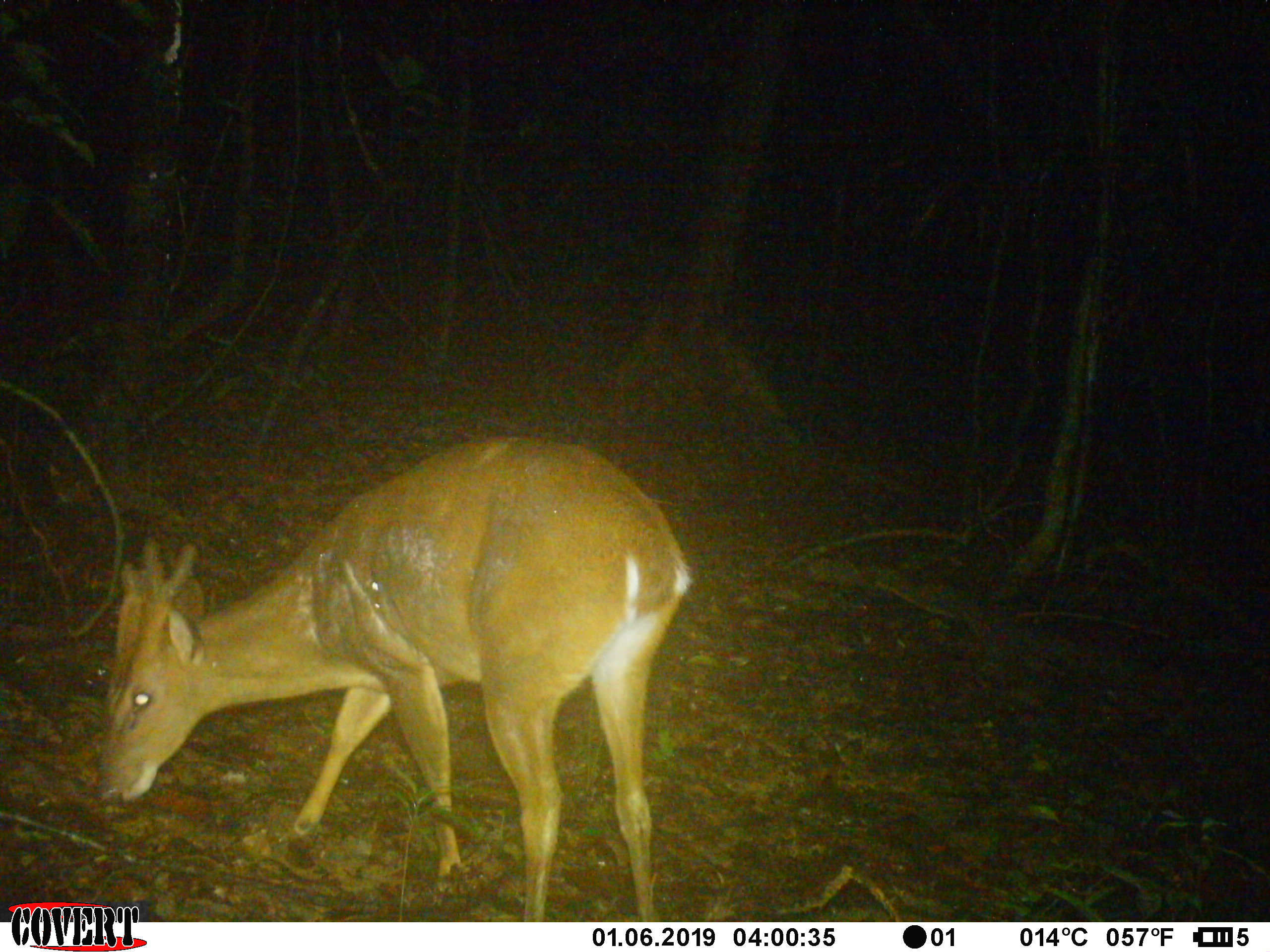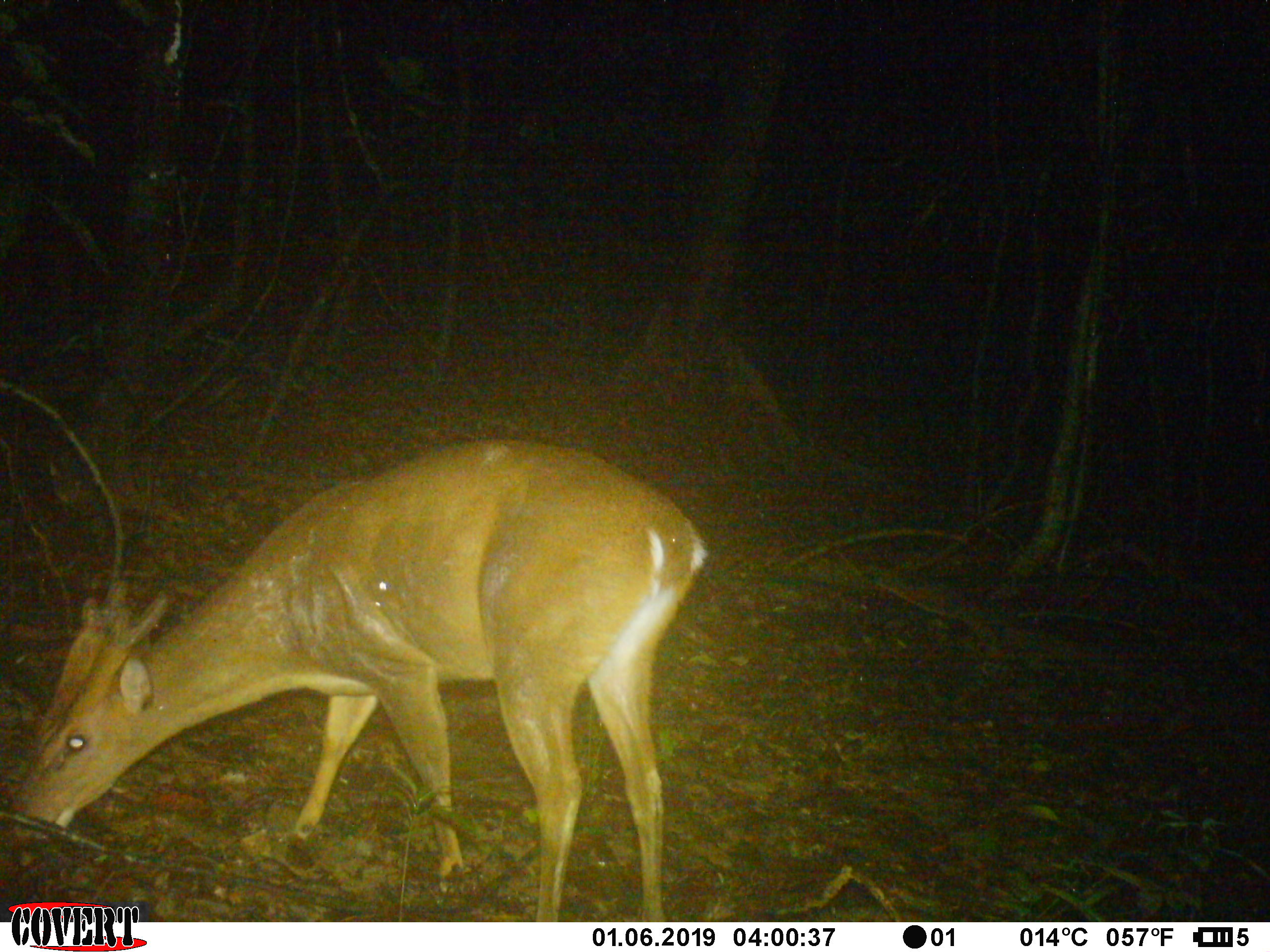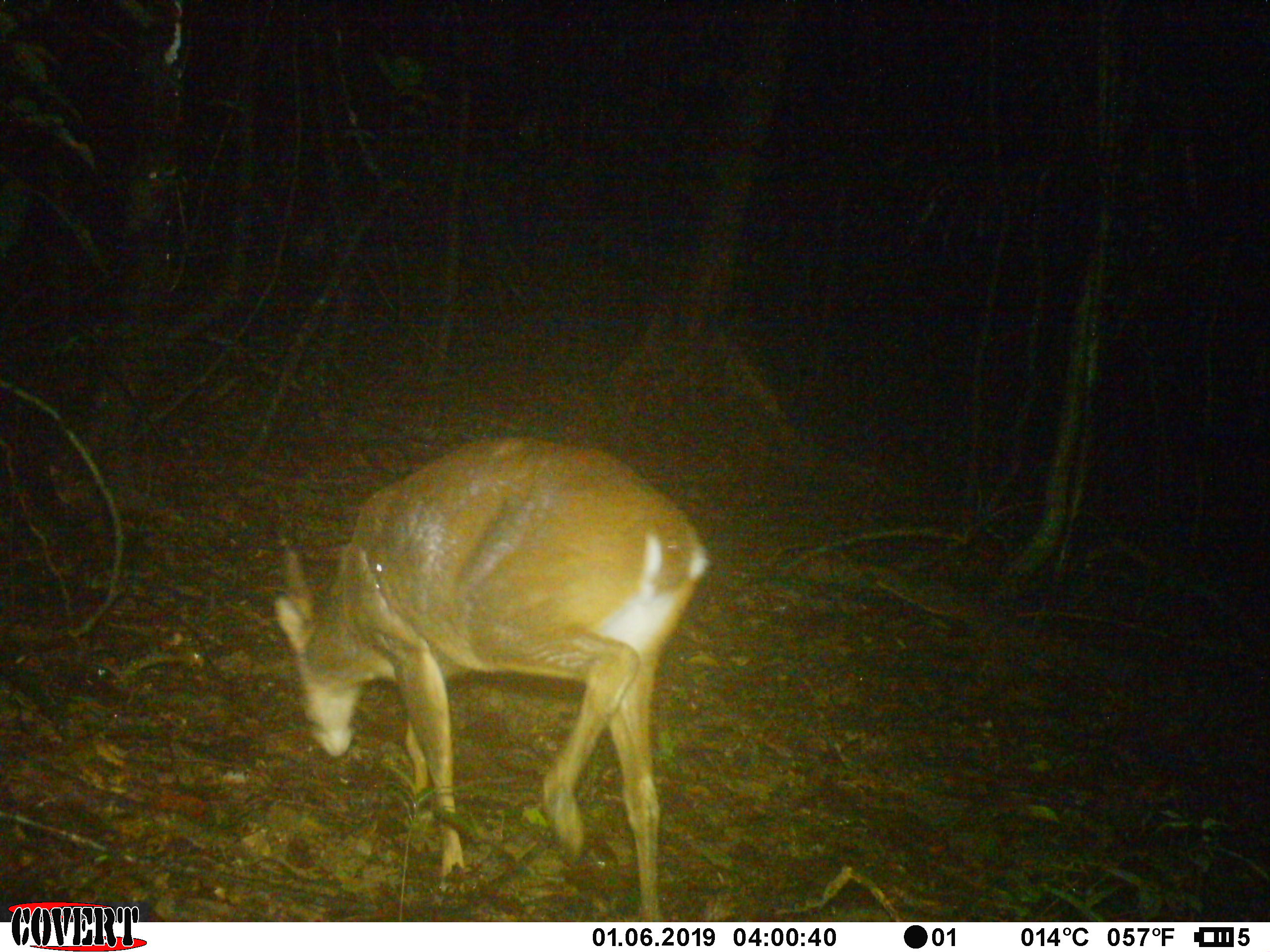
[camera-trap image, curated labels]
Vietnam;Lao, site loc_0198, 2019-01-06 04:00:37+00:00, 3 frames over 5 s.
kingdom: Animalia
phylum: Chordata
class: Mammalia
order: Artiodactyla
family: Cervidae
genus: Muntiacus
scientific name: Muntiacus vuquangensis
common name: large-antlered muntjac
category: large antlered muntjac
Large antlered muntjac (large-antlered muntjac) (Muntiacus vuquangensis). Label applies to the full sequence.